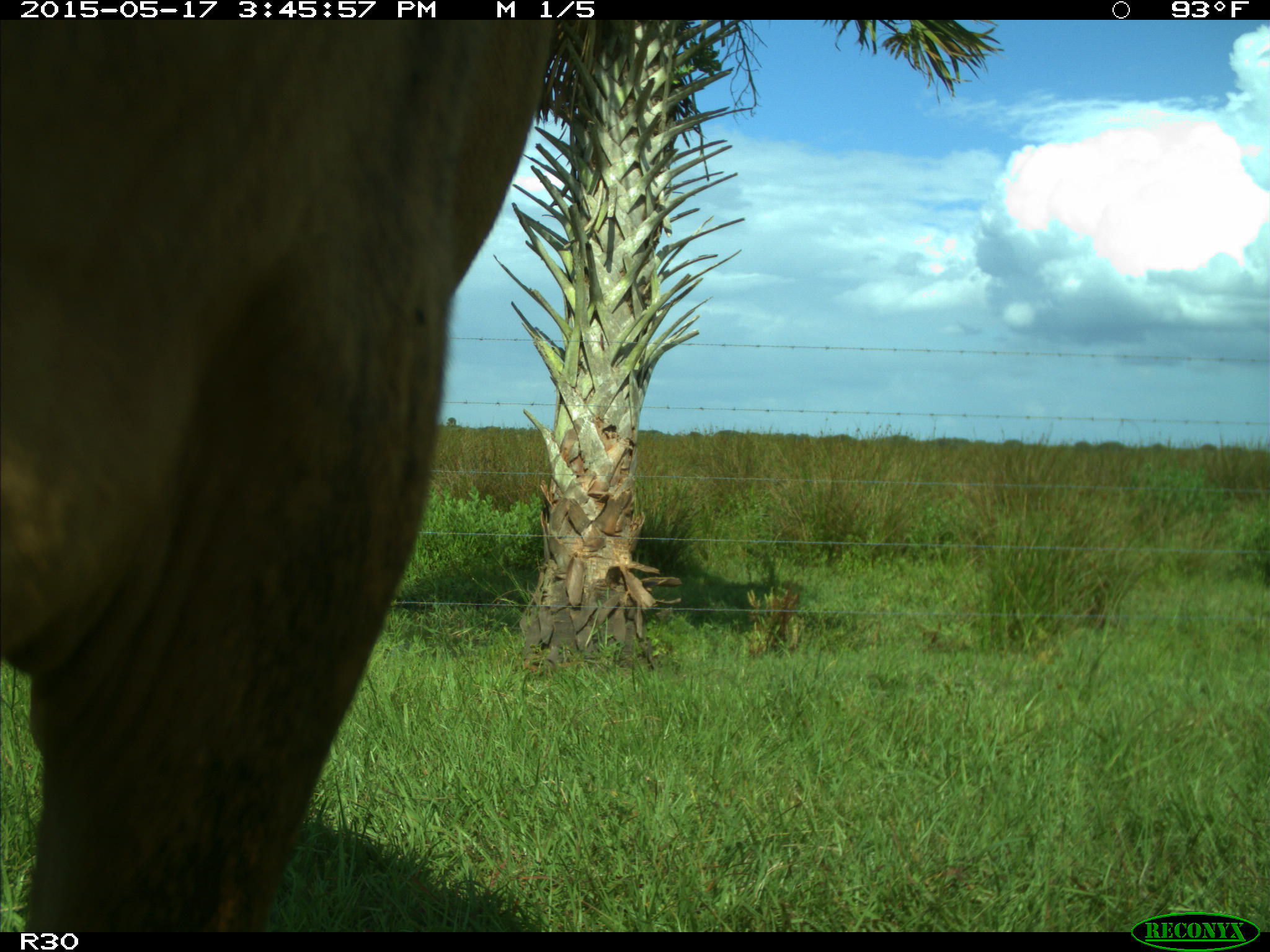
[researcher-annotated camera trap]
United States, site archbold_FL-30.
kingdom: Animalia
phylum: Chordata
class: Mammalia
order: Artiodactyla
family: Bovidae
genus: Bos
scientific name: Bos taurus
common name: domestic cow